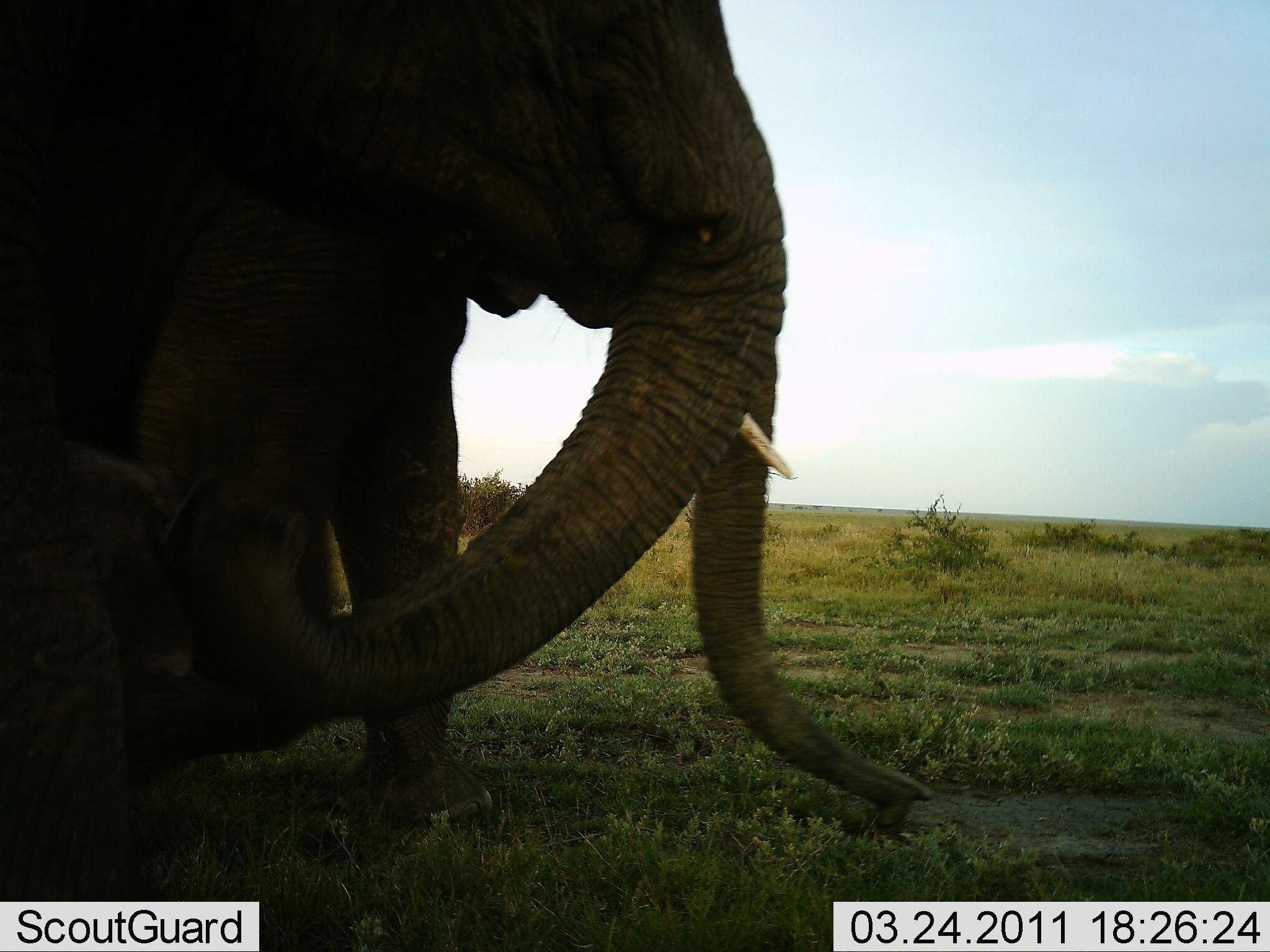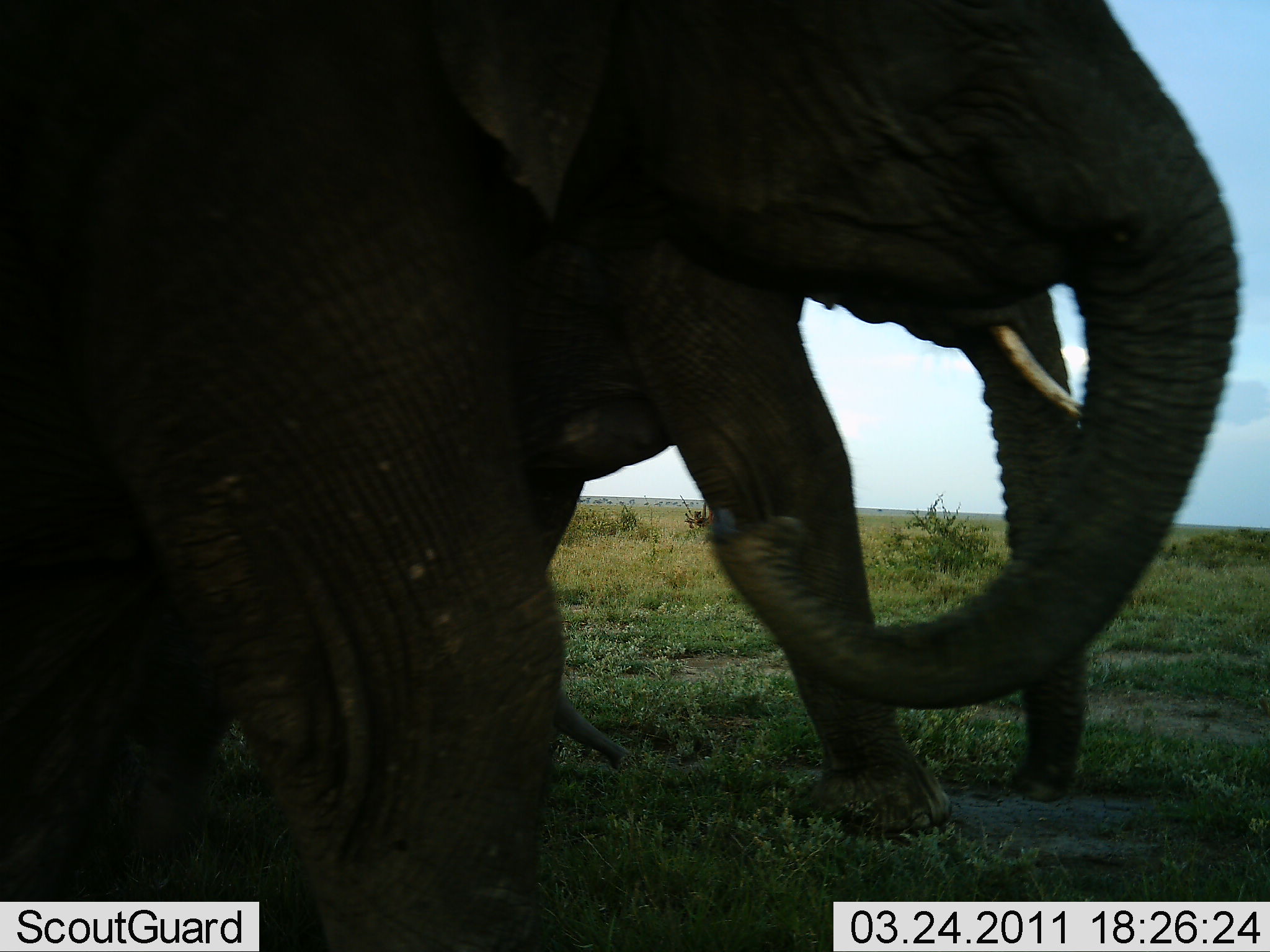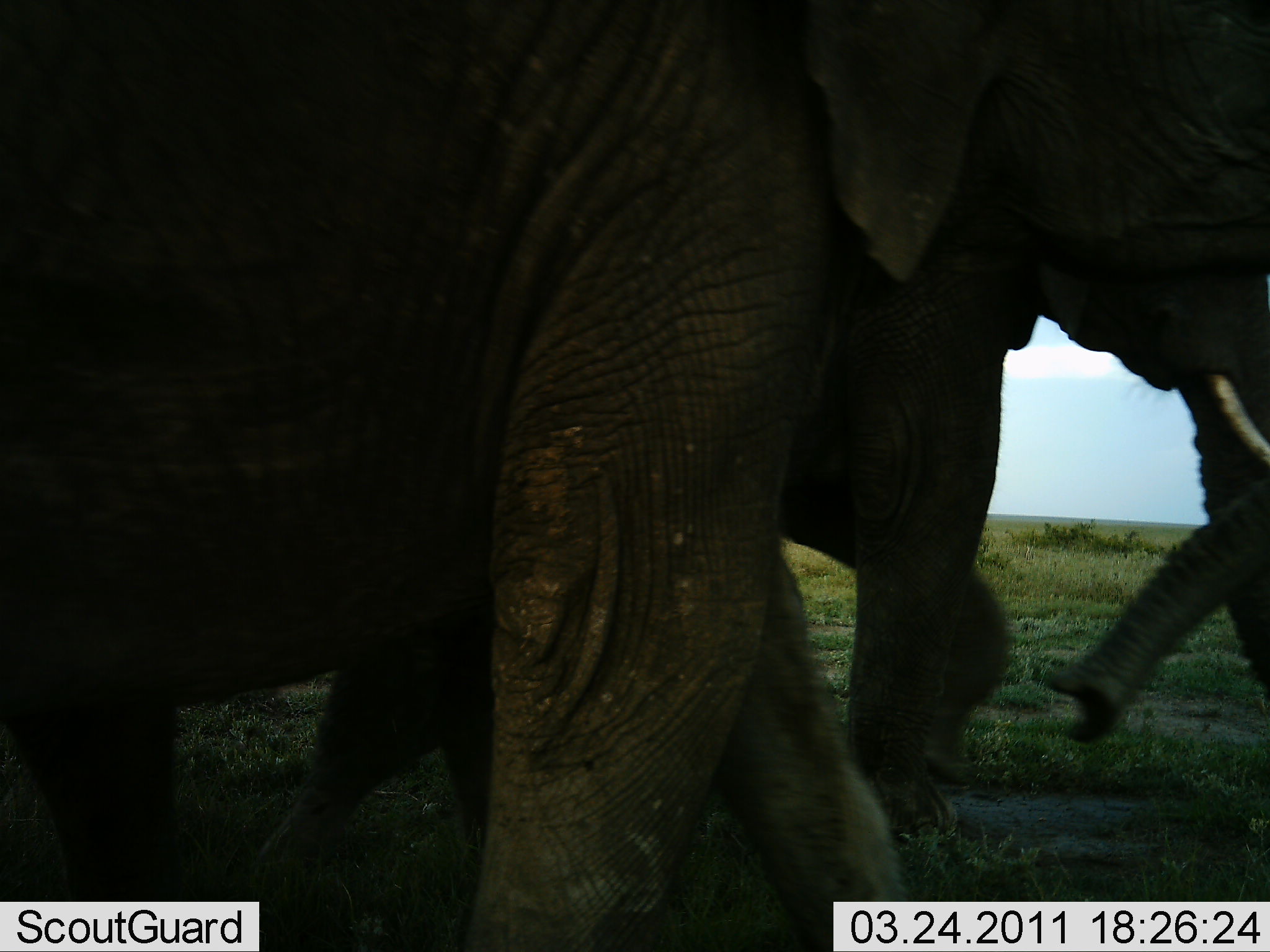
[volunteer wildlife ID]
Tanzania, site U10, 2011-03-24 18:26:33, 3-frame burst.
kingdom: Animalia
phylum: Chordata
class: Mammalia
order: Proboscidea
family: Elephantidae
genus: Loxodonta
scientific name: Loxodonta africana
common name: african bush elephant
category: elephant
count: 3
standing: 0%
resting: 0%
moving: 100%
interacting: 0%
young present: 36%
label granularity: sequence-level